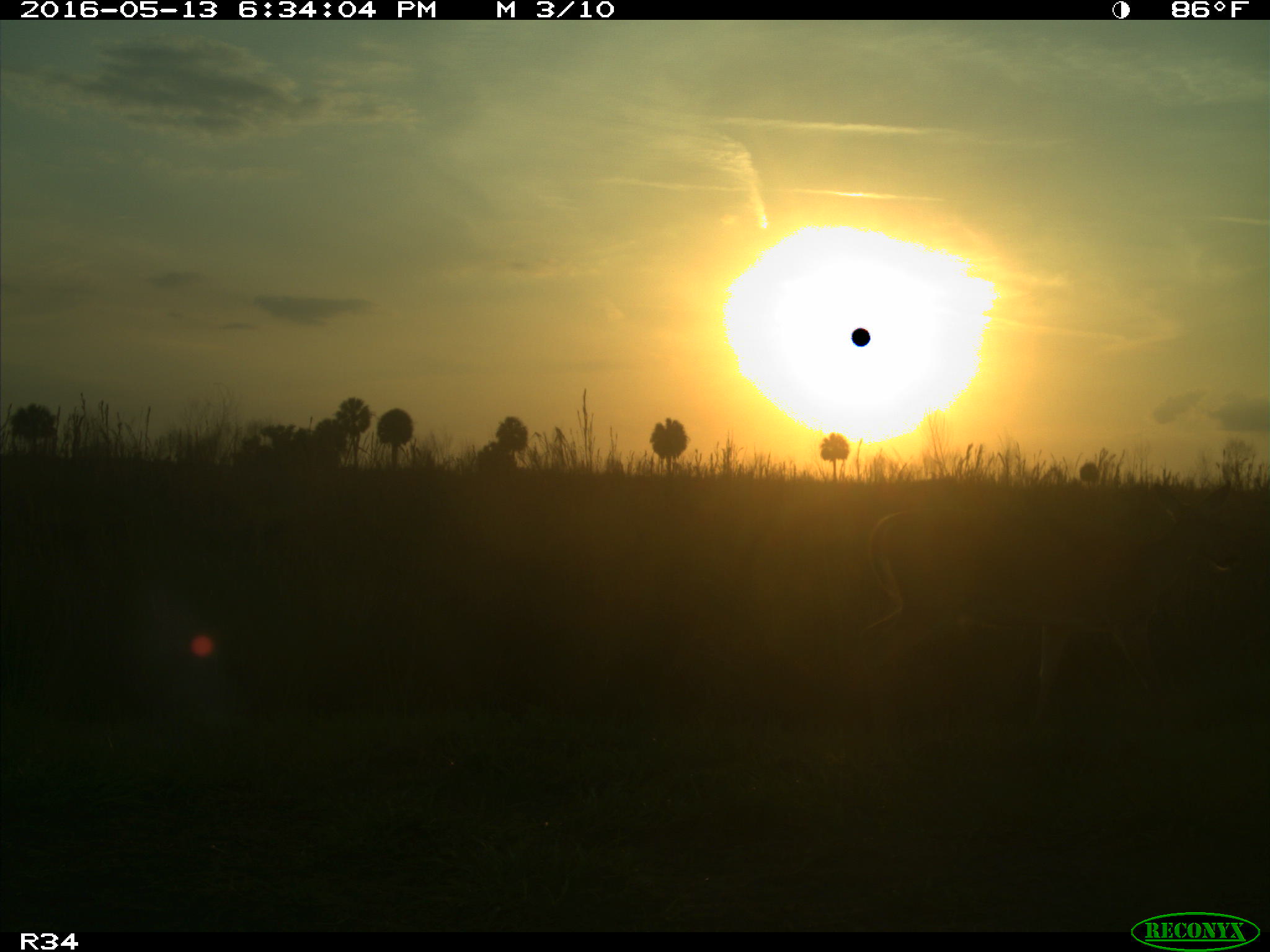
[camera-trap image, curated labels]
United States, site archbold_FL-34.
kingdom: Animalia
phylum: Chordata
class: Mammalia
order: Artiodactyla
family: Cervidae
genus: Odocoileus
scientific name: Odocoileus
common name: deer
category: unidentified deer